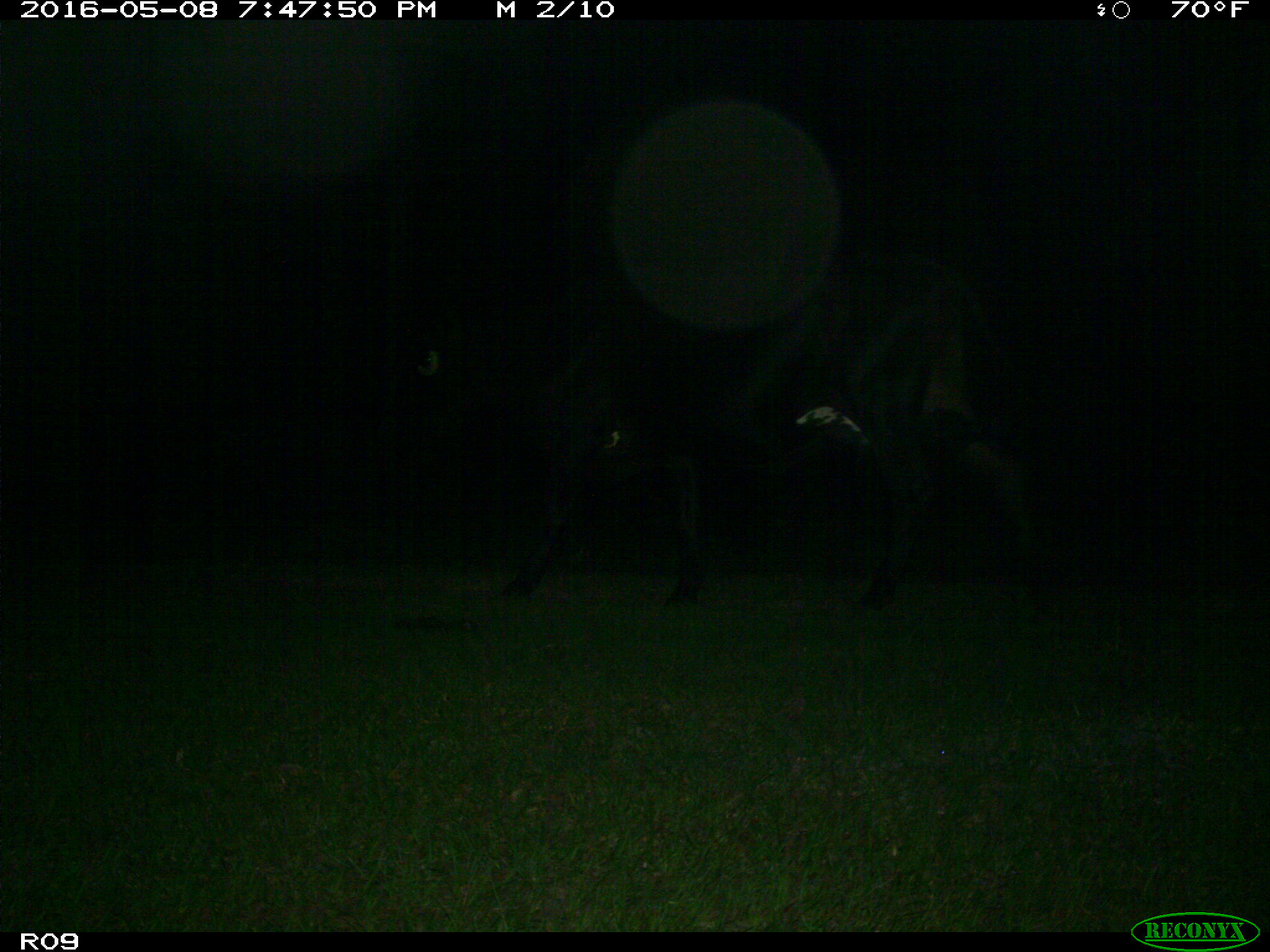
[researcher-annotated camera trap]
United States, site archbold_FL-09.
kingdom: Animalia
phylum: Chordata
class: Mammalia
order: Artiodactyla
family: Bovidae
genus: Bos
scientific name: Bos taurus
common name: domestic cow